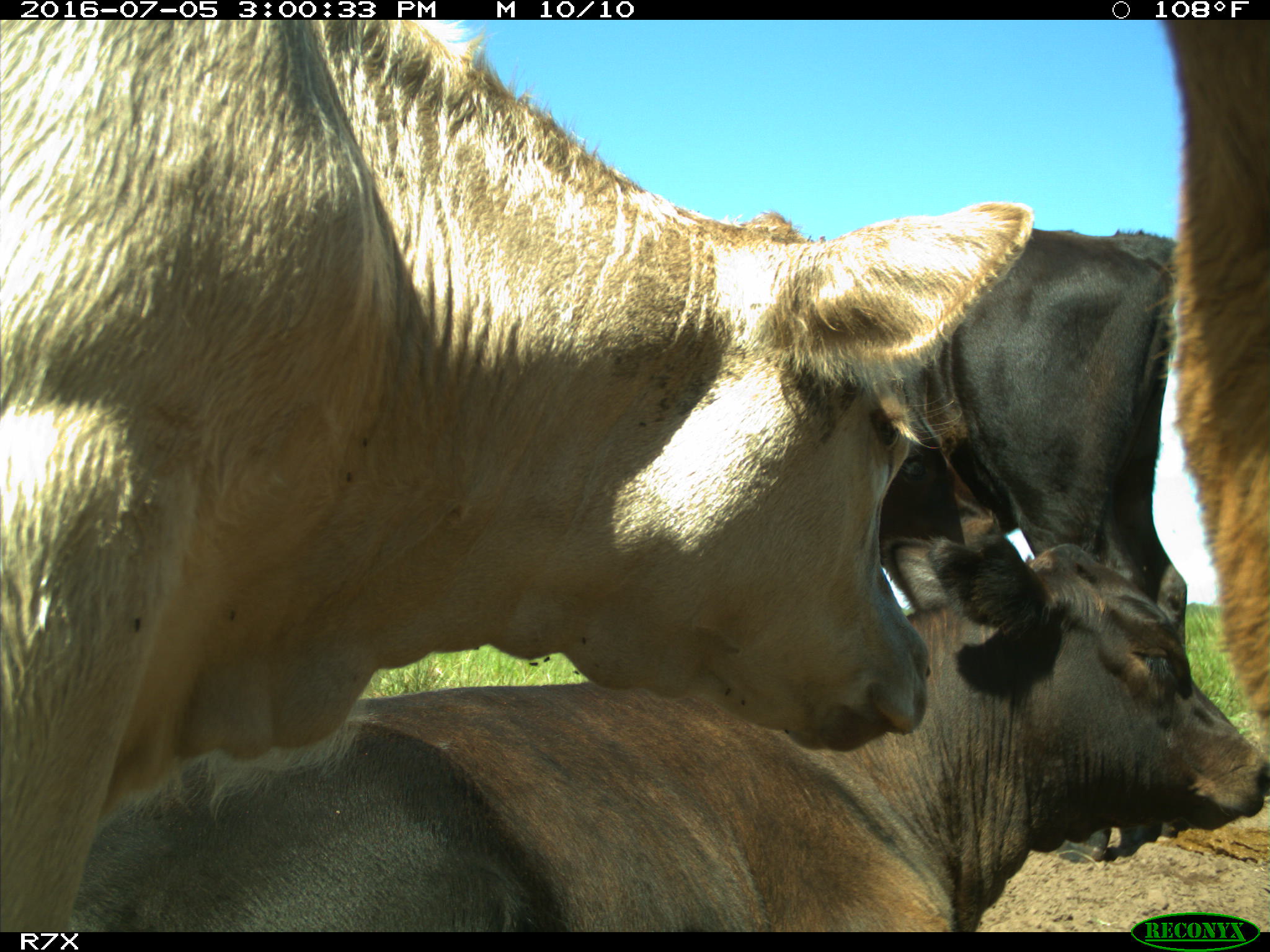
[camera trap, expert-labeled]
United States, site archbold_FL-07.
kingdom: Animalia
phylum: Chordata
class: Mammalia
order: Artiodactyla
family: Bovidae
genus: Bos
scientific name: Bos taurus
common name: domestic cow